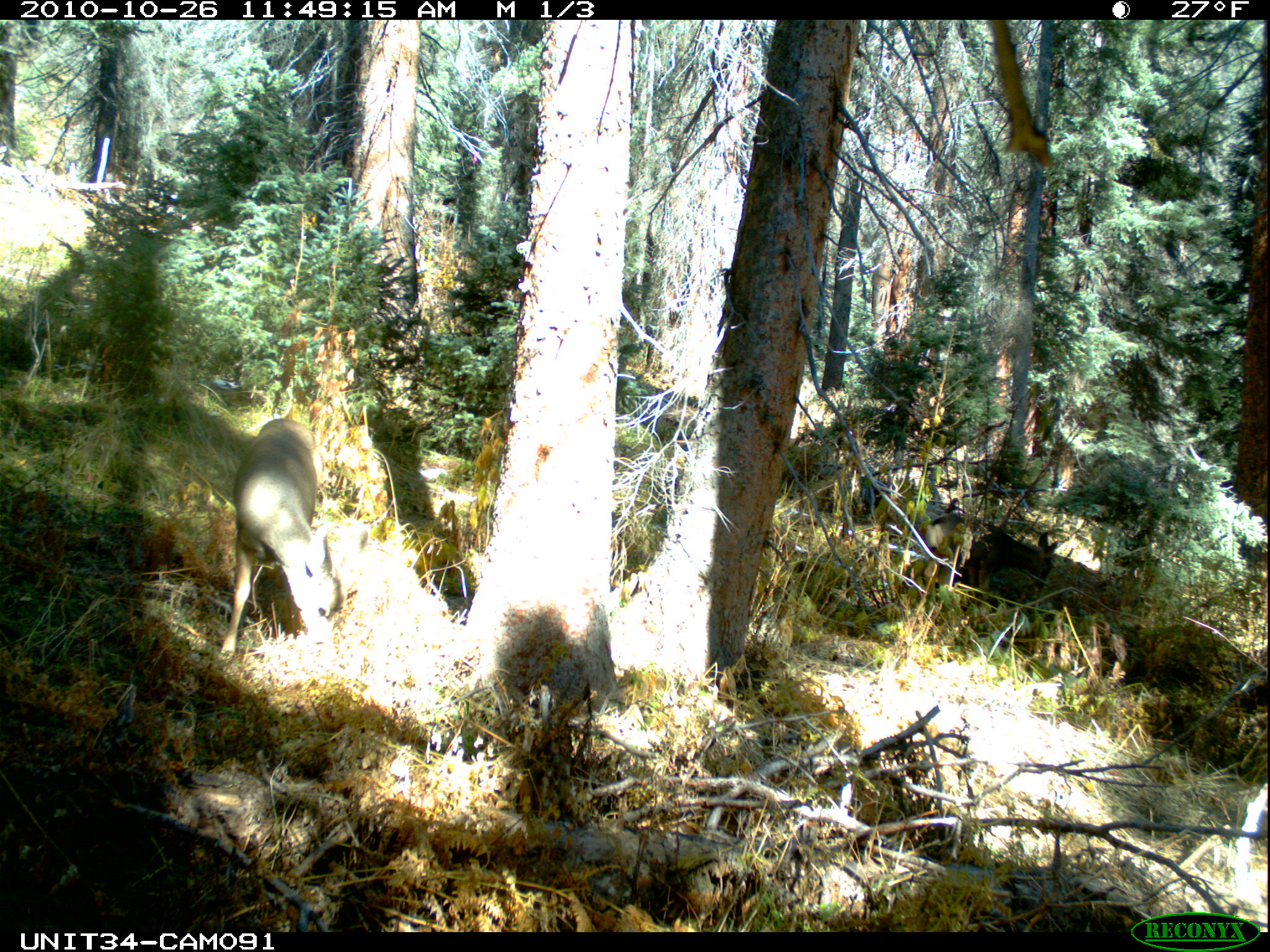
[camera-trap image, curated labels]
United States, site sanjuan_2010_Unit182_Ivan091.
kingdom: Animalia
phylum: Chordata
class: Mammalia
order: Artiodactyla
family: Cervidae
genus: Odocoileus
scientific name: Odocoileus hemionus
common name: mule deer